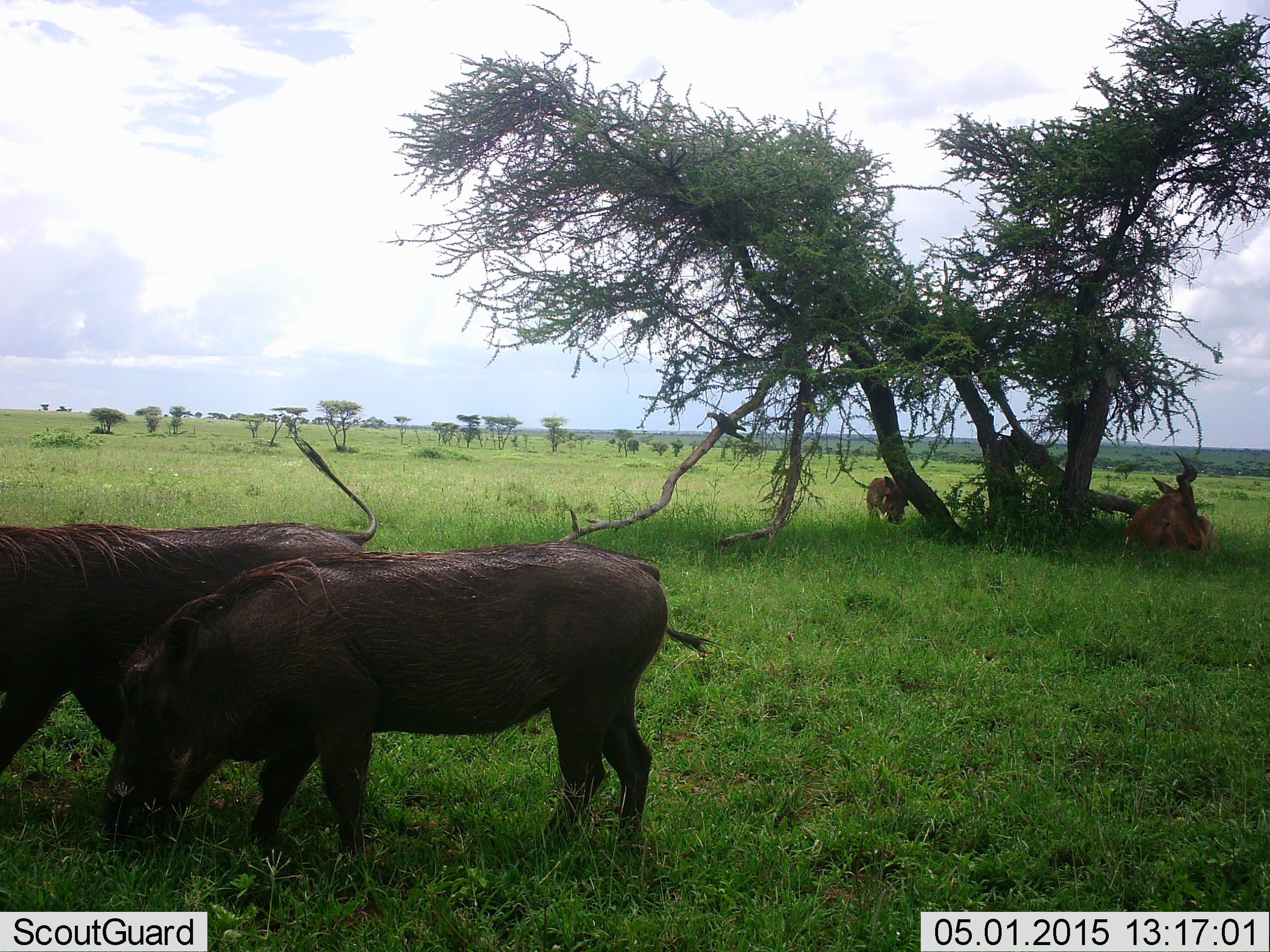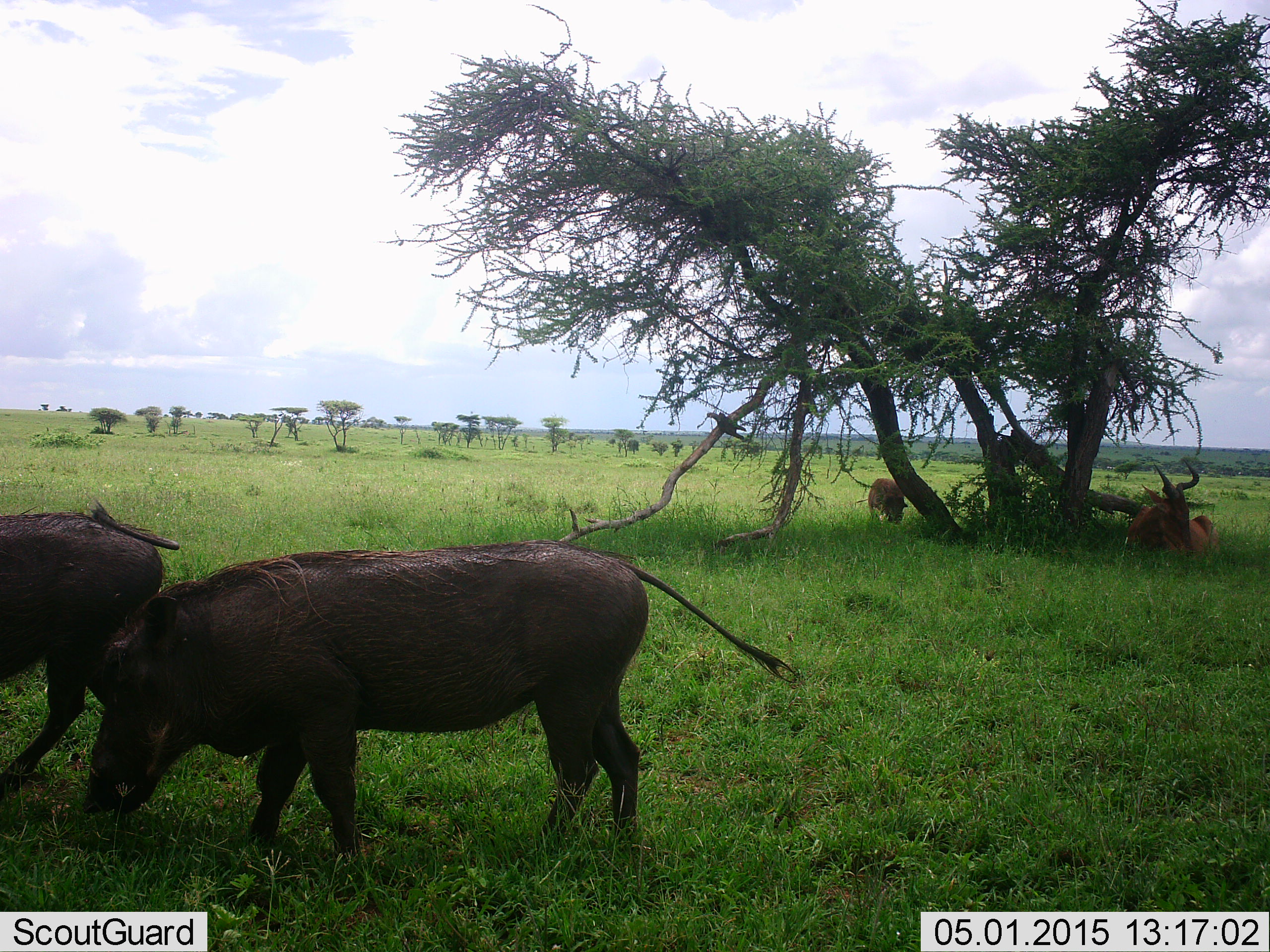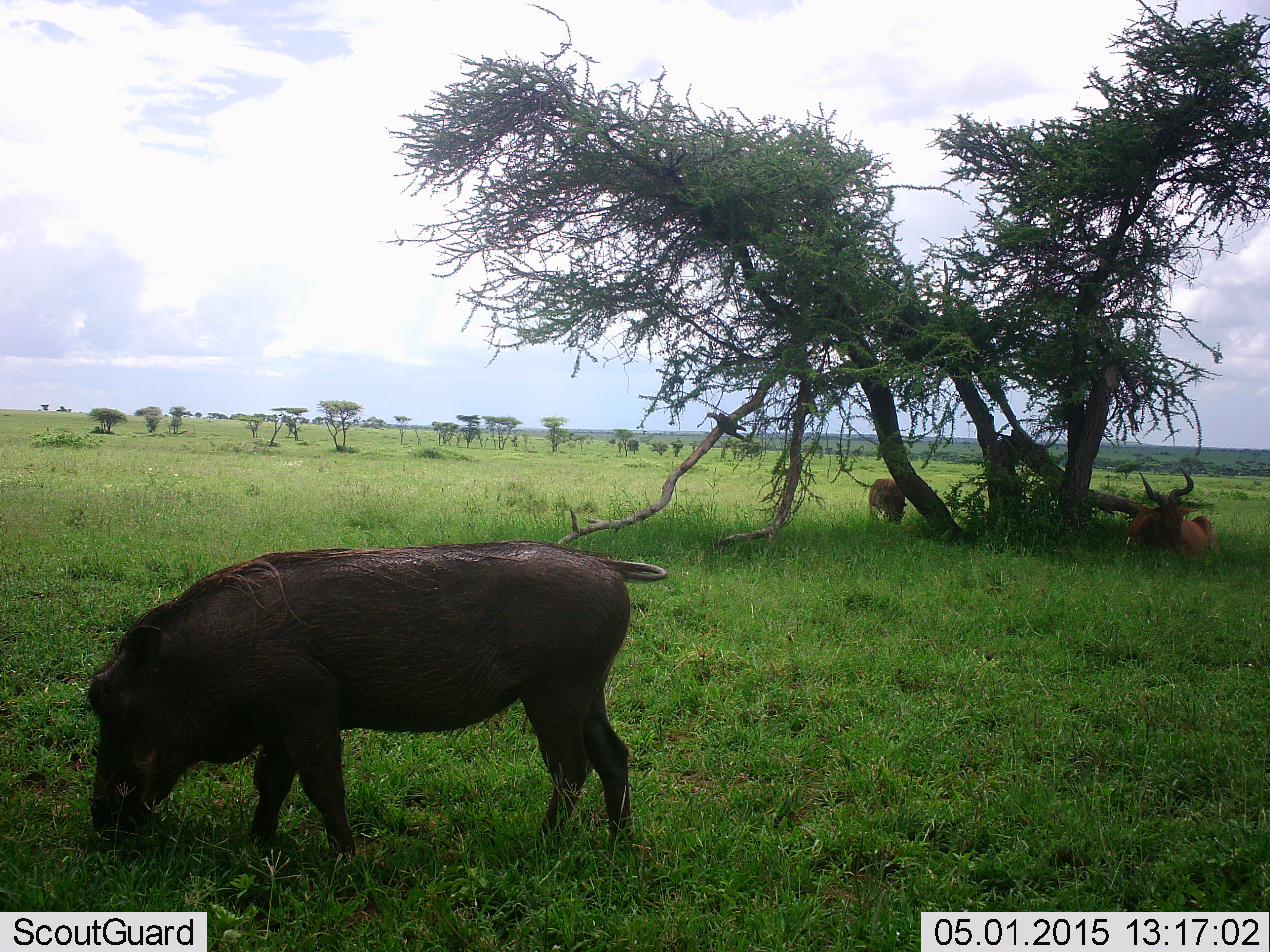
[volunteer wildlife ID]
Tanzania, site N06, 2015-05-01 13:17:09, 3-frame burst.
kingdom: Animalia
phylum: Chordata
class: Mammalia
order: Artiodactyla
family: Bovidae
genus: Alcelaphus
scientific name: Alcelaphus buselaphus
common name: hartebeest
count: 1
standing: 0%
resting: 100%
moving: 0%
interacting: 0%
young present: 0%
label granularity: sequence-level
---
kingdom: Animalia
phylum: Chordata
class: Mammalia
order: Artiodactyla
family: Suidae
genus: Phacochoerus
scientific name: Phacochoerus africanus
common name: warthog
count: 2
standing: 14%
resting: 0%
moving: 14%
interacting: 0%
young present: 0%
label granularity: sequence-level